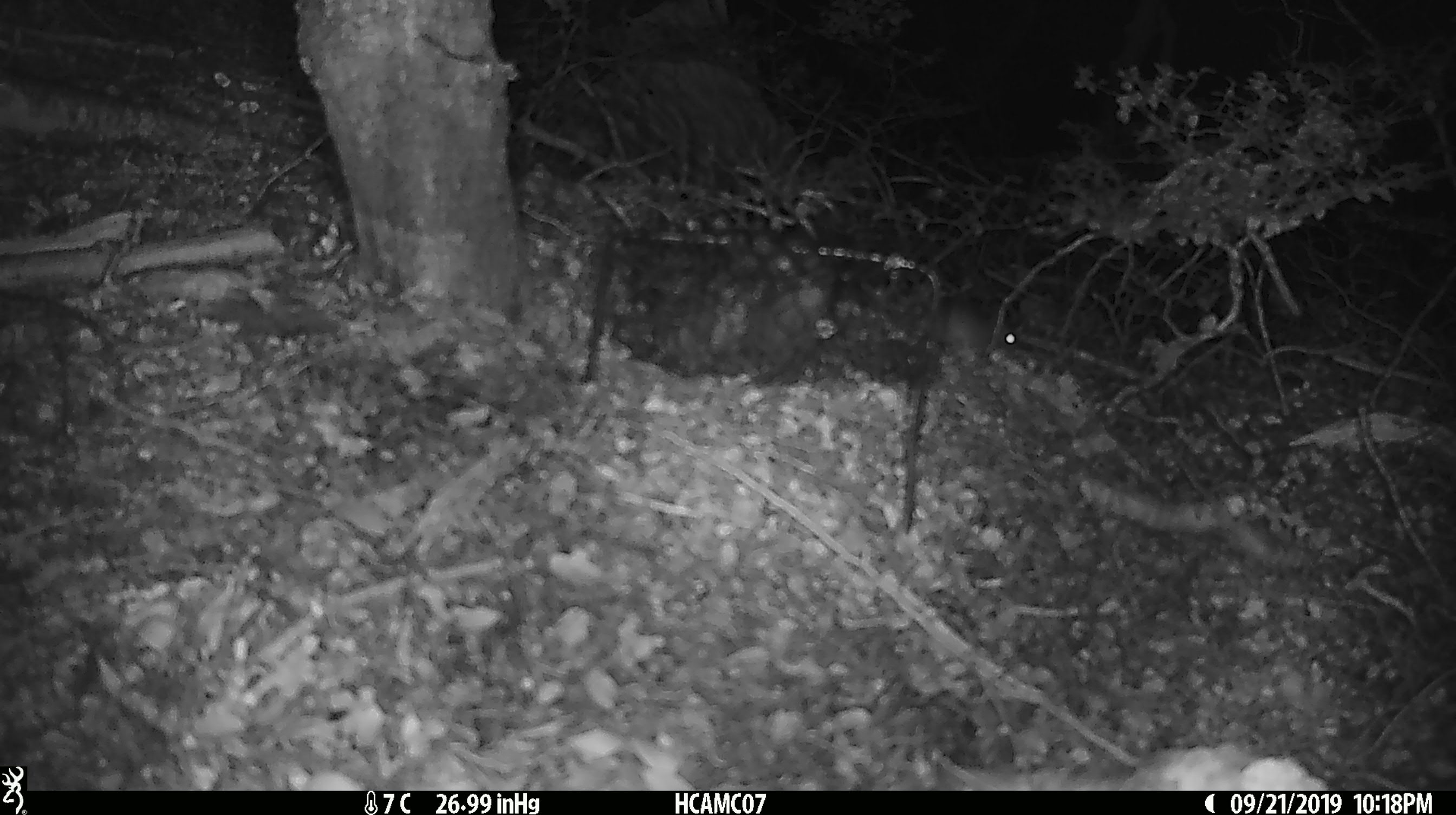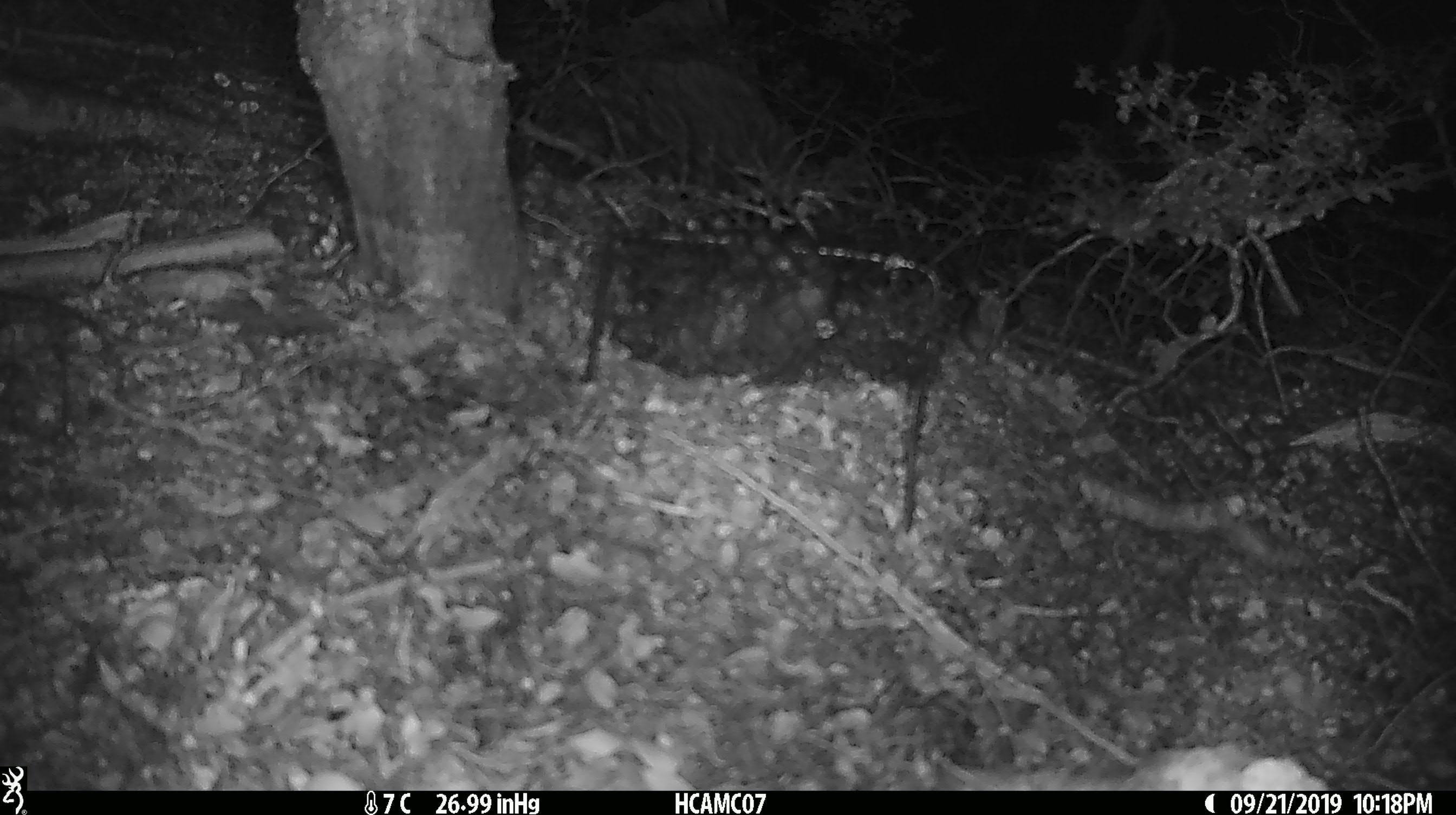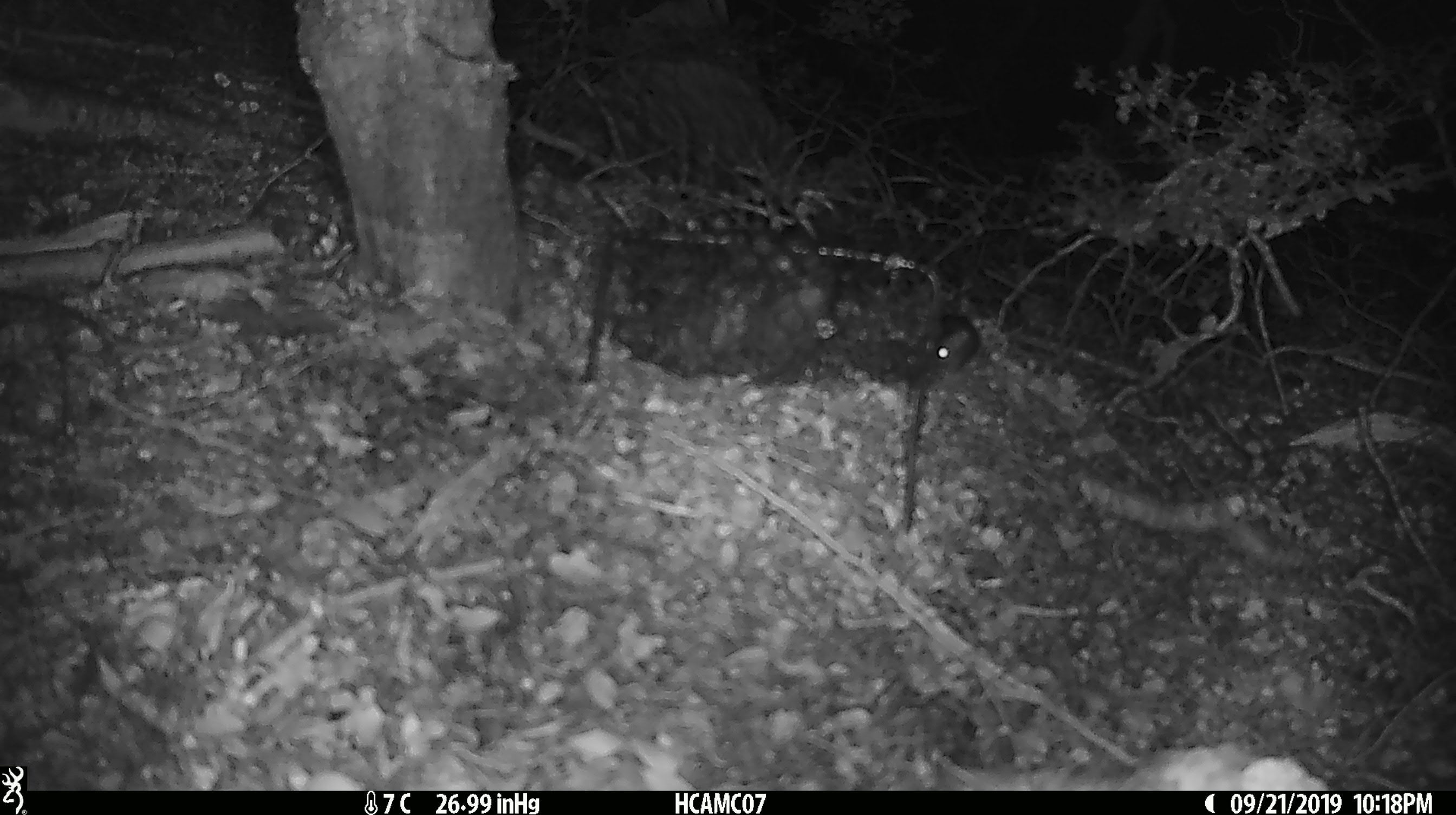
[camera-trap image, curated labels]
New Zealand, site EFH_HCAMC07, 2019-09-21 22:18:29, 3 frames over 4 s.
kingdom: Animalia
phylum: Chordata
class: Mammalia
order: Rodentia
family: Muridae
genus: Mus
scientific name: Mus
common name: mouse